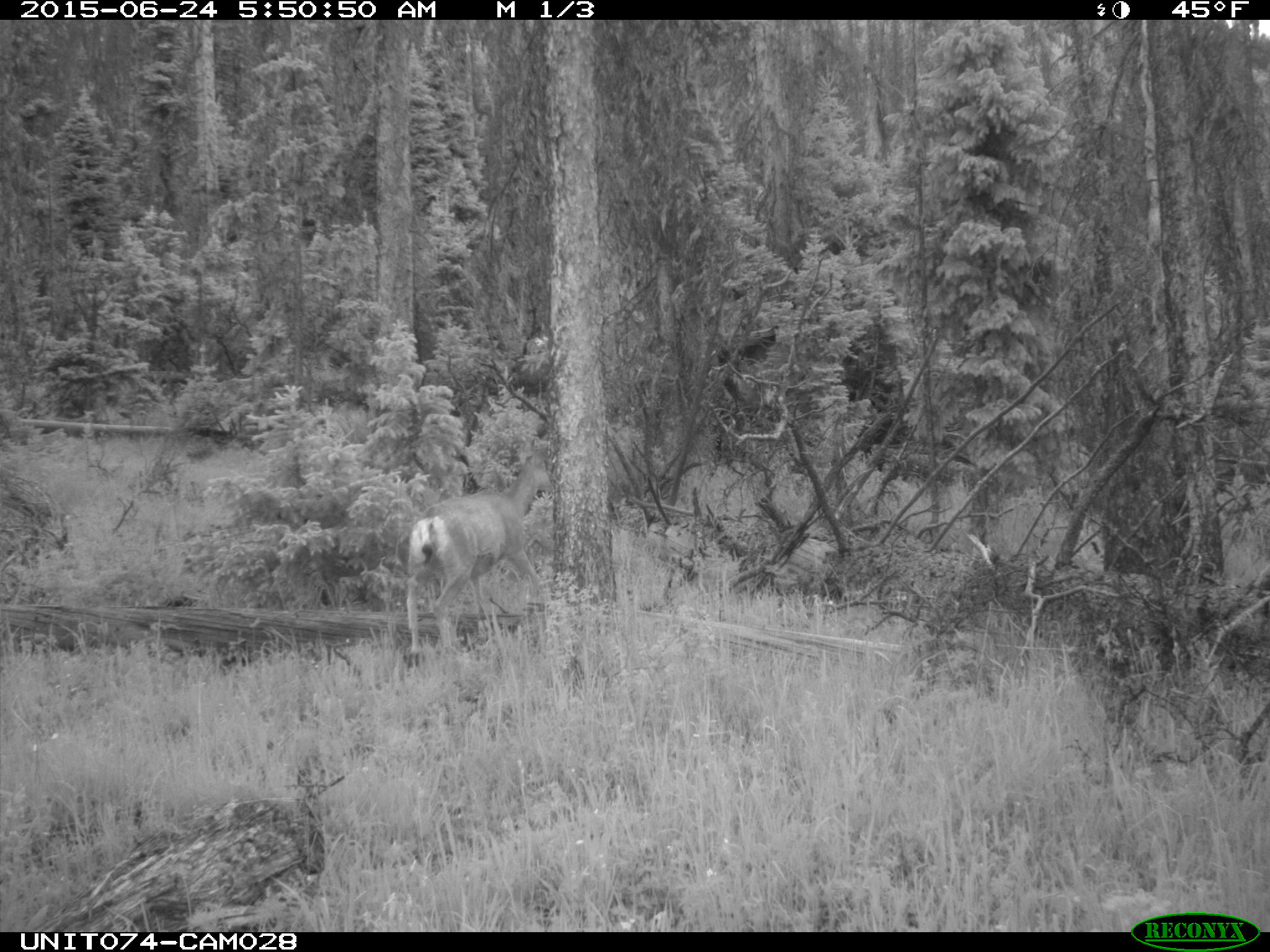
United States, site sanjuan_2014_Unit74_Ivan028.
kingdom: Animalia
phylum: Chordata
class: Mammalia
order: Artiodactyla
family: Cervidae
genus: Odocoileus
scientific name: Odocoileus hemionus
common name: mule deer